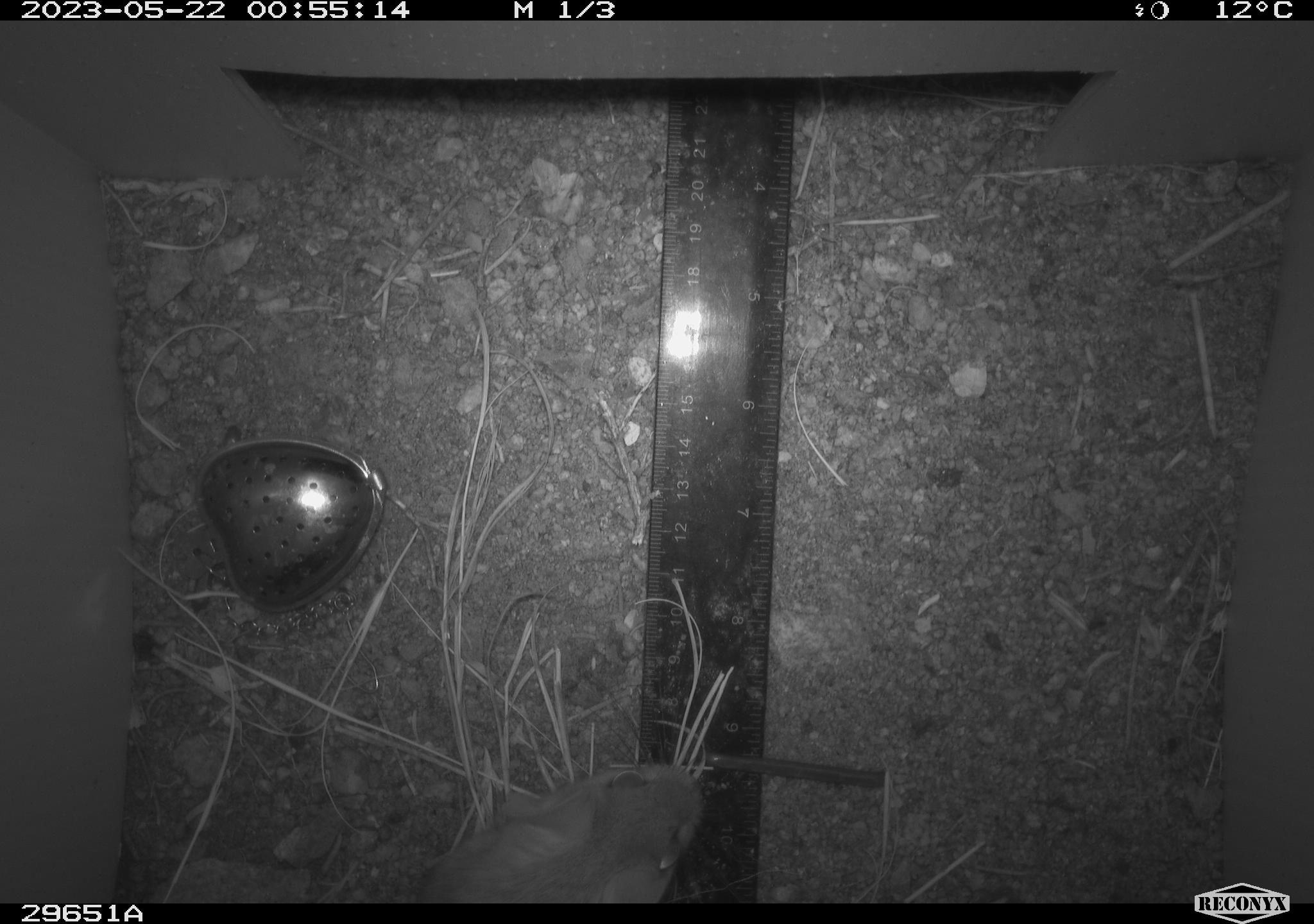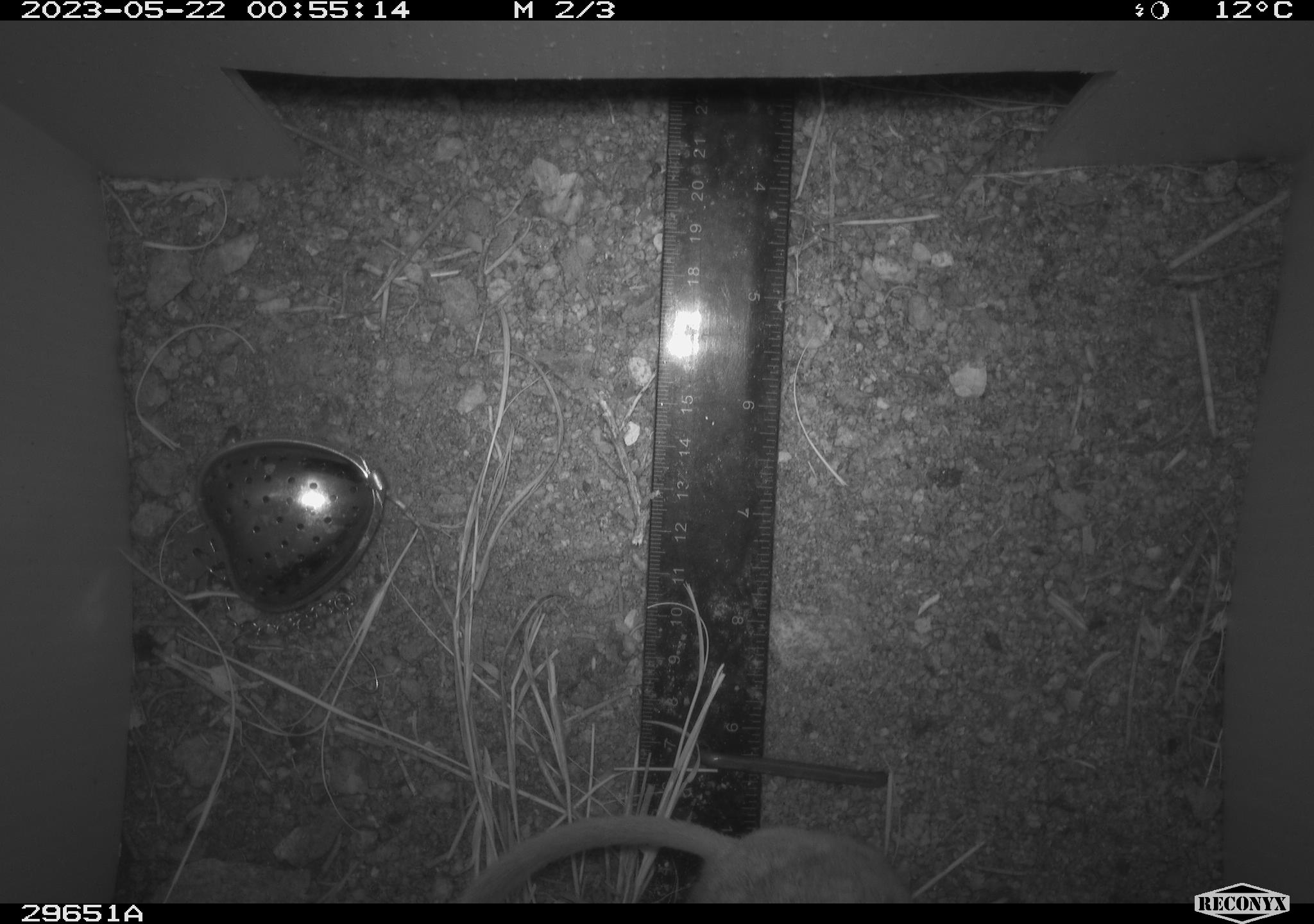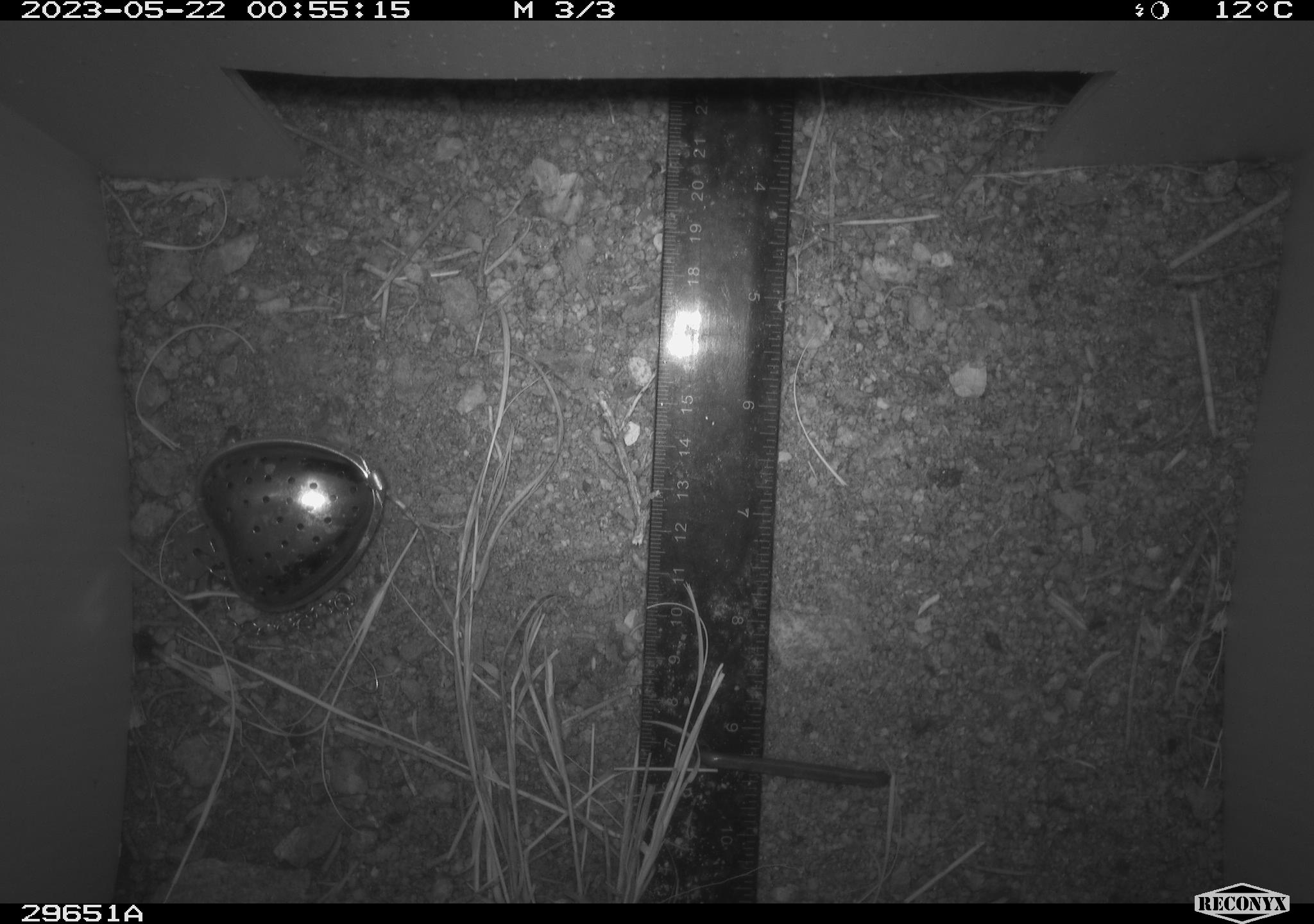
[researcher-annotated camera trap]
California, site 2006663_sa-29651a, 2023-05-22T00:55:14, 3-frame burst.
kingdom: Animalia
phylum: Chordata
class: Mammalia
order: Rodentia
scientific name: Rodentia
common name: rodent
Rodent (Rodentia).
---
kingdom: Animalia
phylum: Chordata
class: Mammalia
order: Rodentia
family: Cricetidae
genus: Neotoma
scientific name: Neotoma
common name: pack rat or woodrat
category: neotoma species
Neotoma species (pack rat or woodrat) (Neotoma).